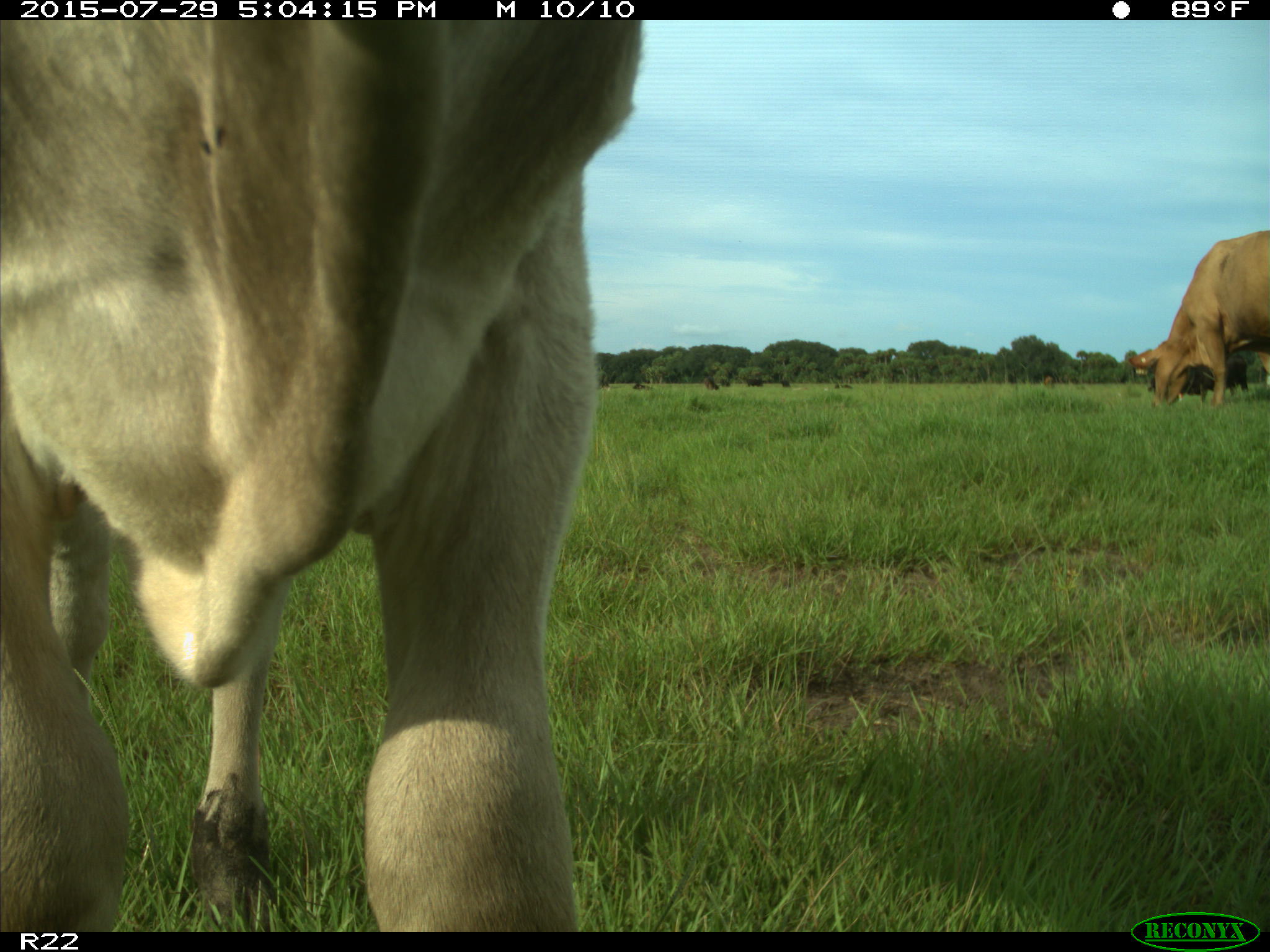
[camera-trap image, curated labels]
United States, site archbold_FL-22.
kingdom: Animalia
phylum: Chordata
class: Mammalia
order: Artiodactyla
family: Bovidae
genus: Bos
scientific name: Bos taurus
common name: domestic cow